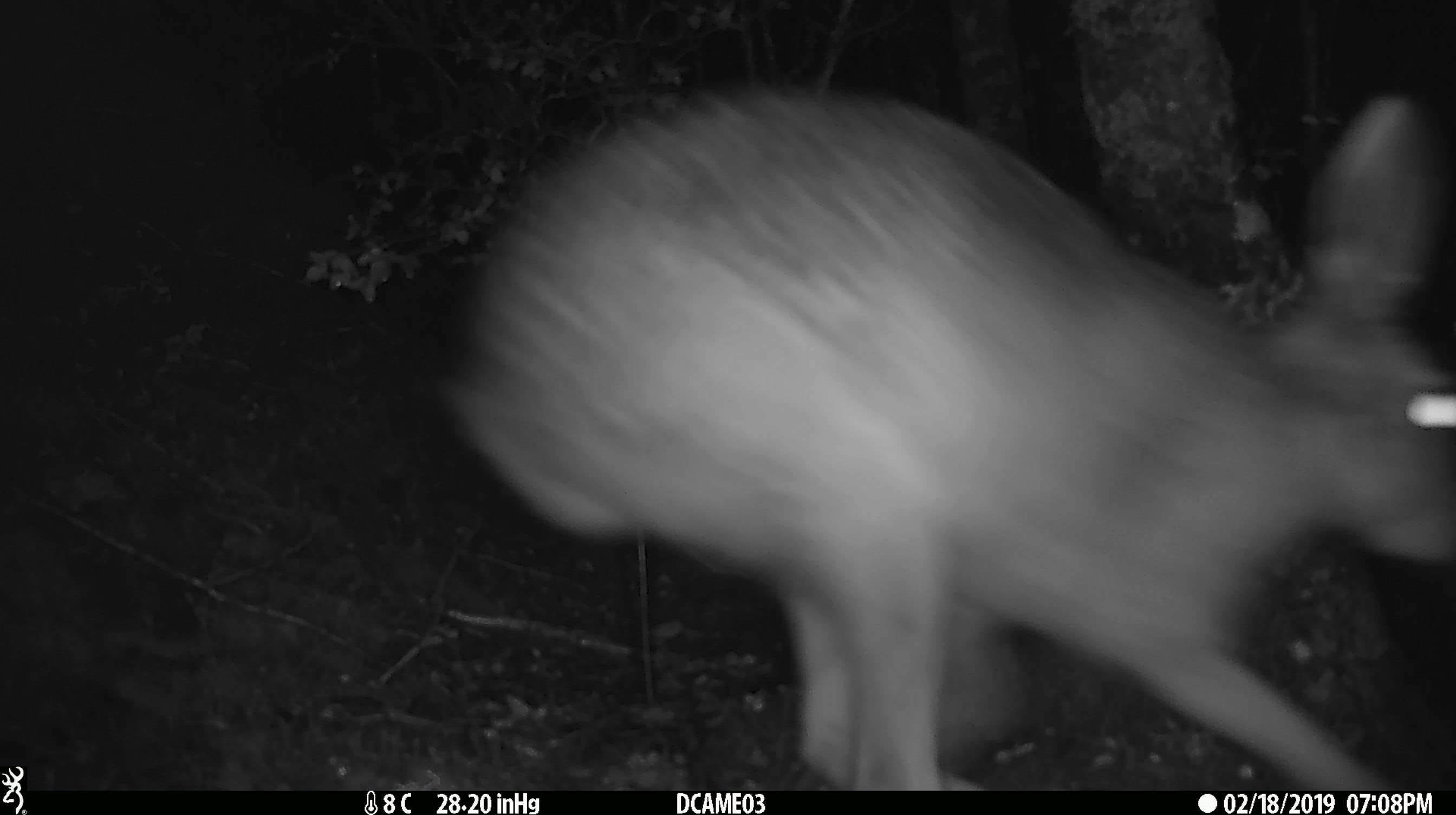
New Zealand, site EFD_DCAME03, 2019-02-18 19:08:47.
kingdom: Animalia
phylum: Chordata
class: Mammalia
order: Lagomorpha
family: Leporidae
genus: Lepus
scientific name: Lepus europaeus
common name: brown hare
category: hare